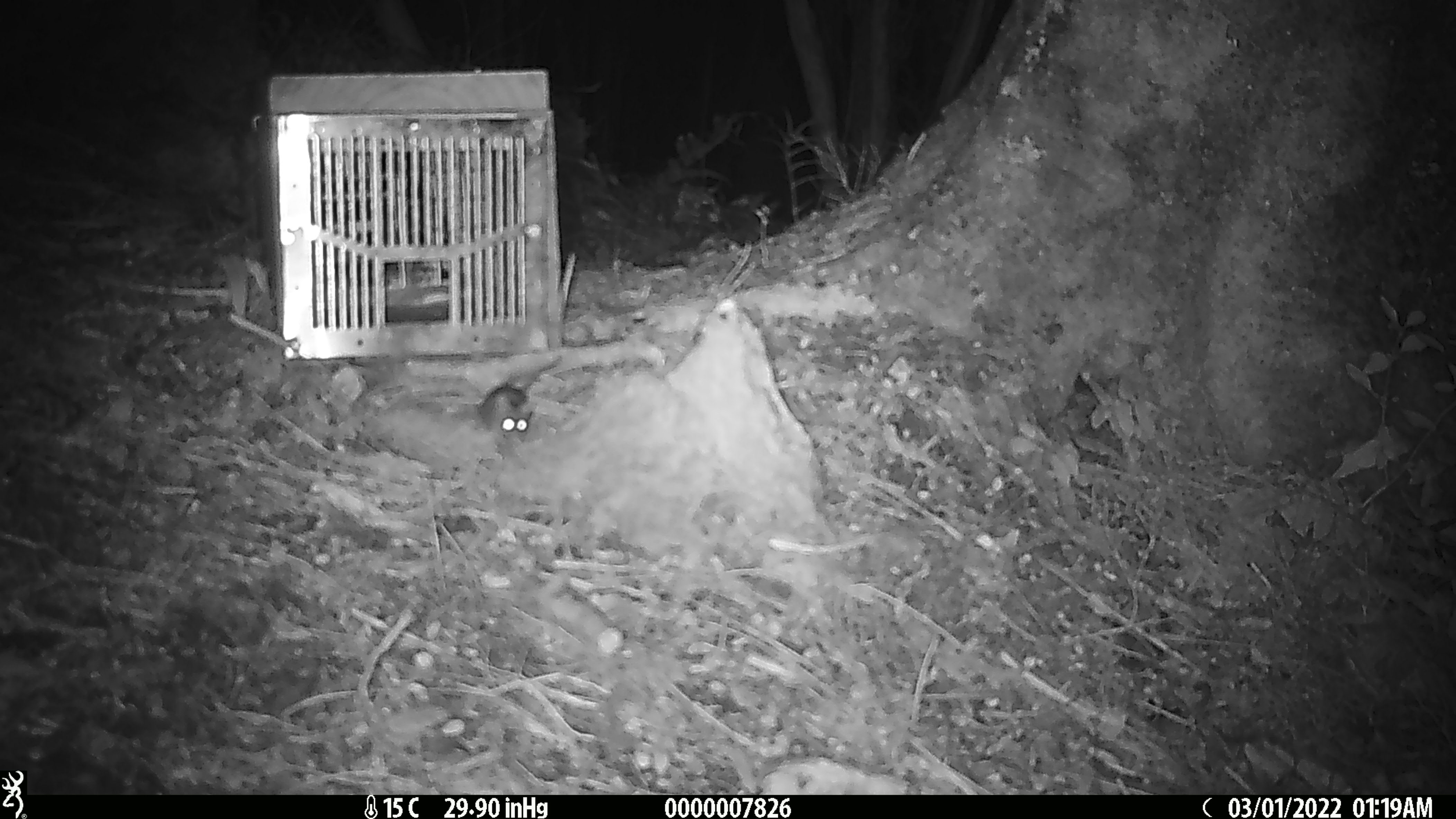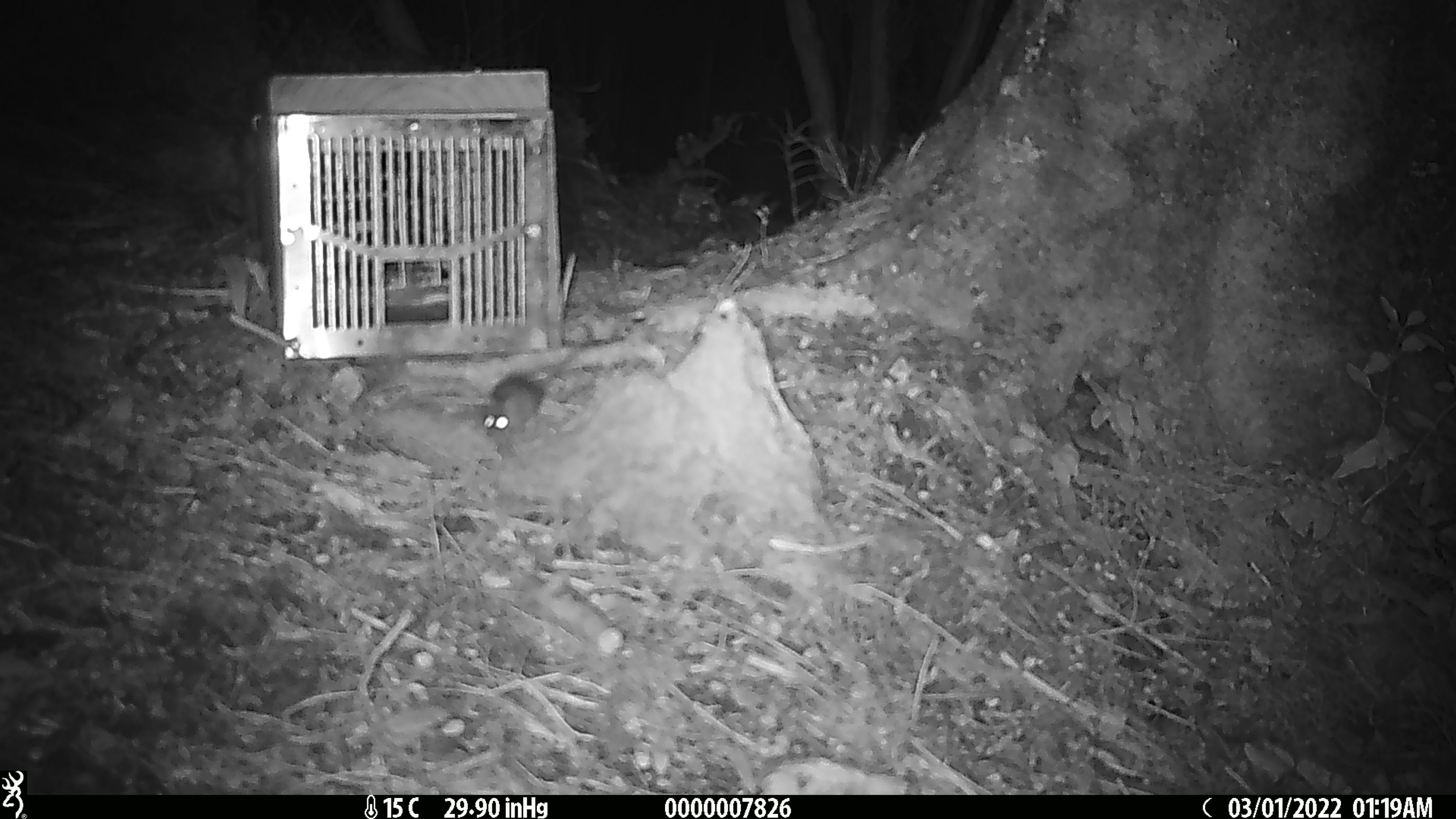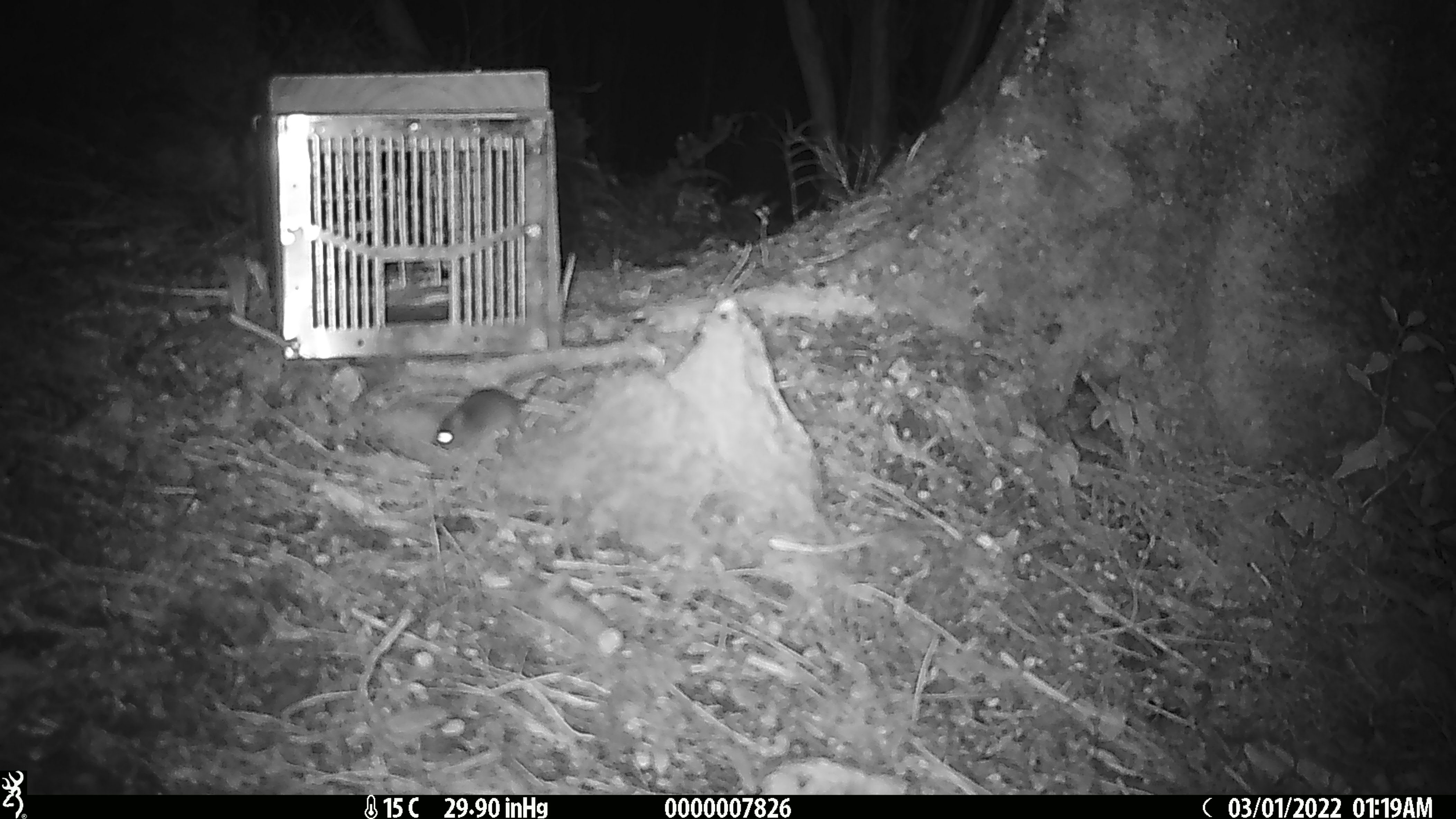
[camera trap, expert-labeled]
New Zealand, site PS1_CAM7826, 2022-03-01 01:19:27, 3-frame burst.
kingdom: Animalia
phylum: Chordata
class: Mammalia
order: Rodentia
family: Muridae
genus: Mus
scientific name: Mus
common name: mouse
Mouse (Mus).